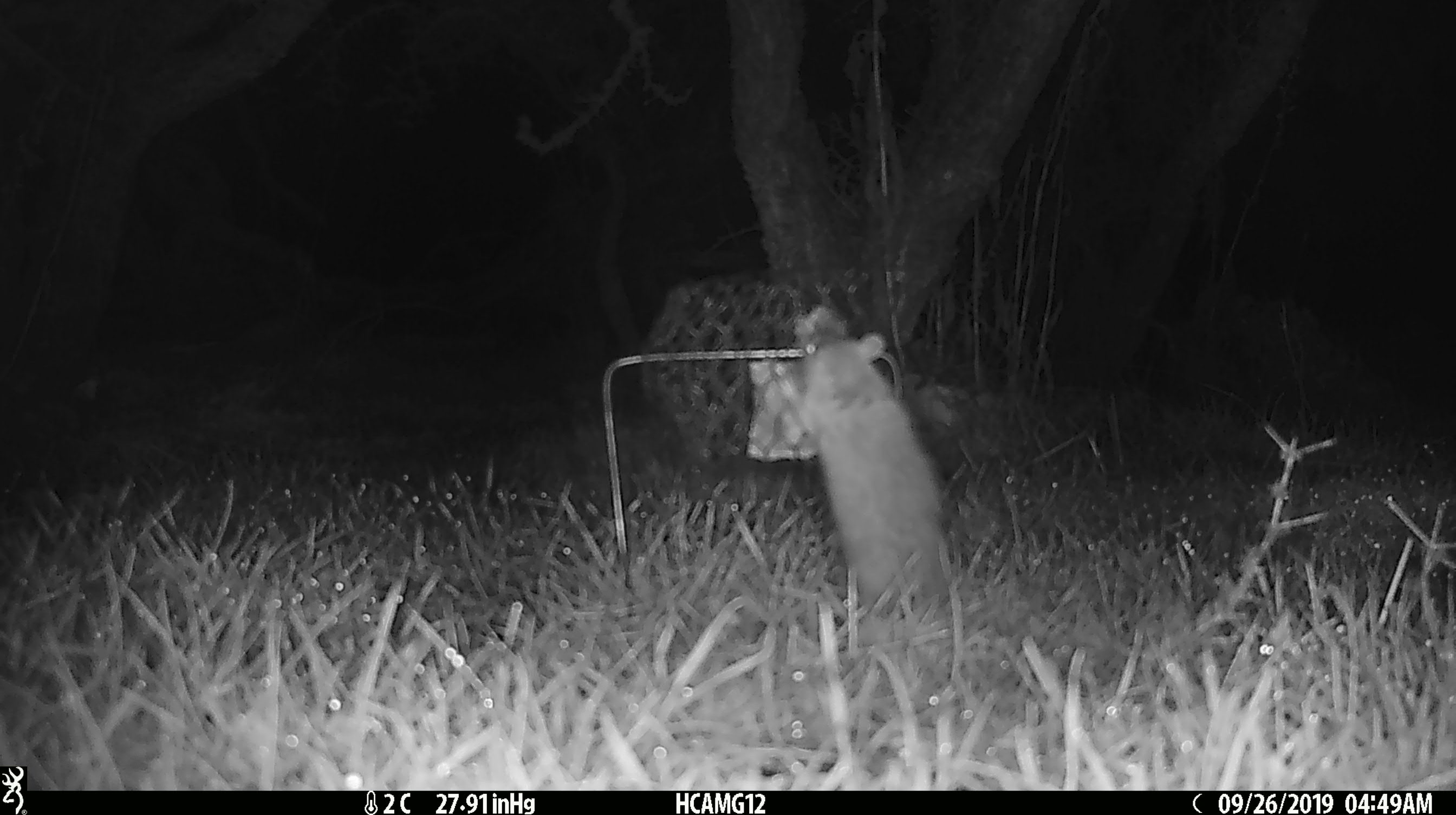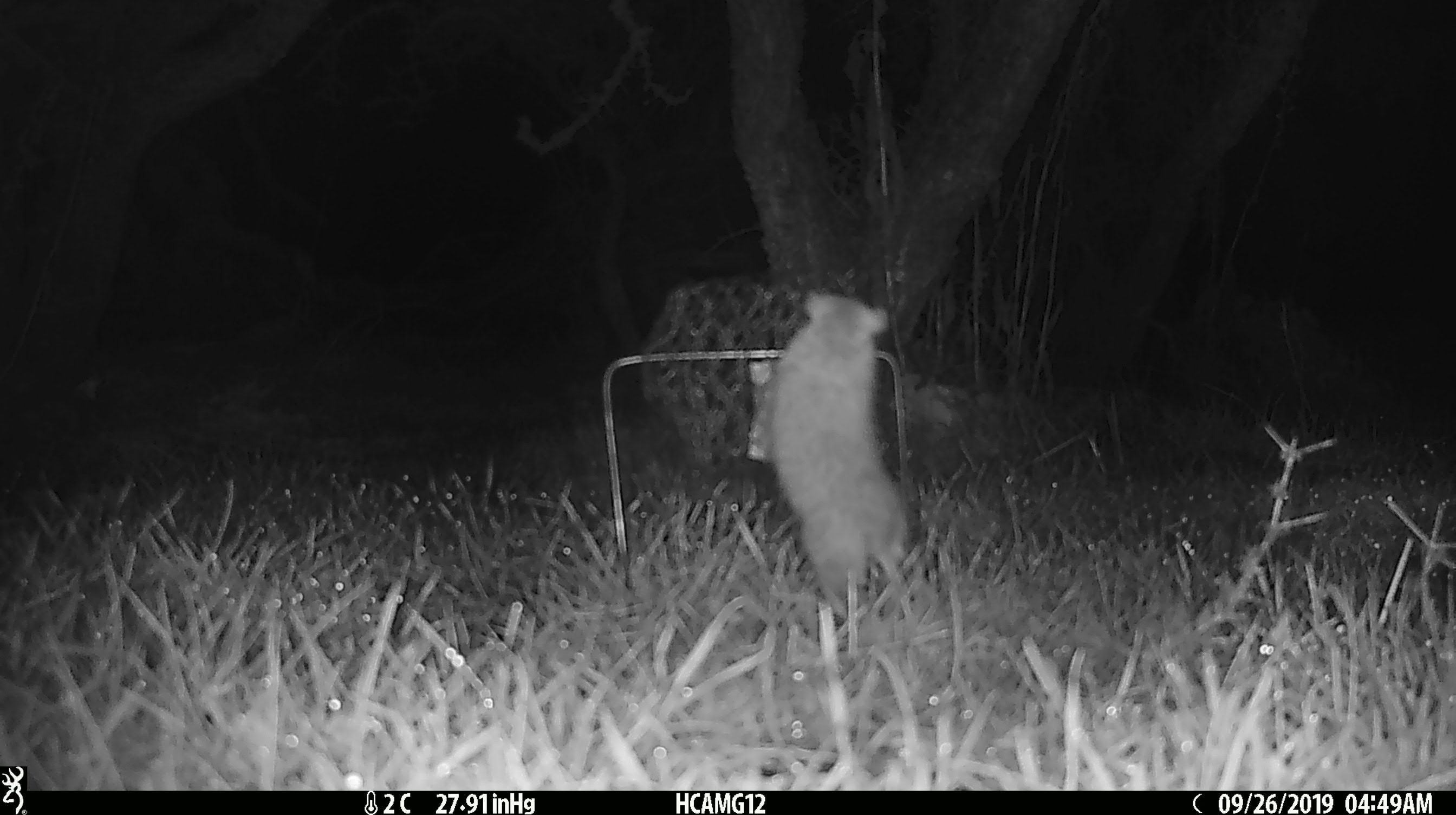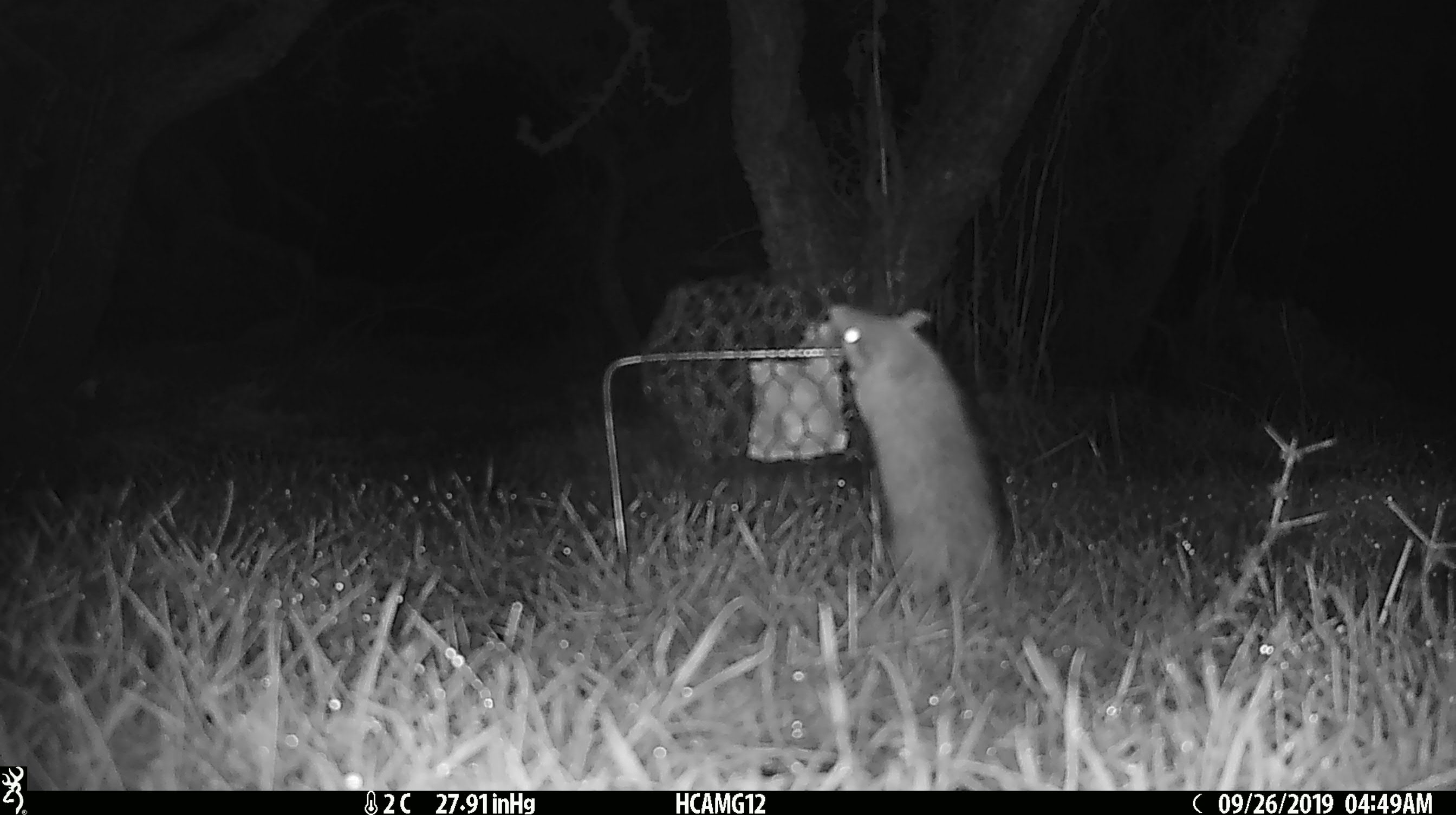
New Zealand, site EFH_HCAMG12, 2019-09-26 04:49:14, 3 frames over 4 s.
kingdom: Animalia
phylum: Chordata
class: Mammalia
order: Rodentia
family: Muridae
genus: Mus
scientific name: Mus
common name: mouse